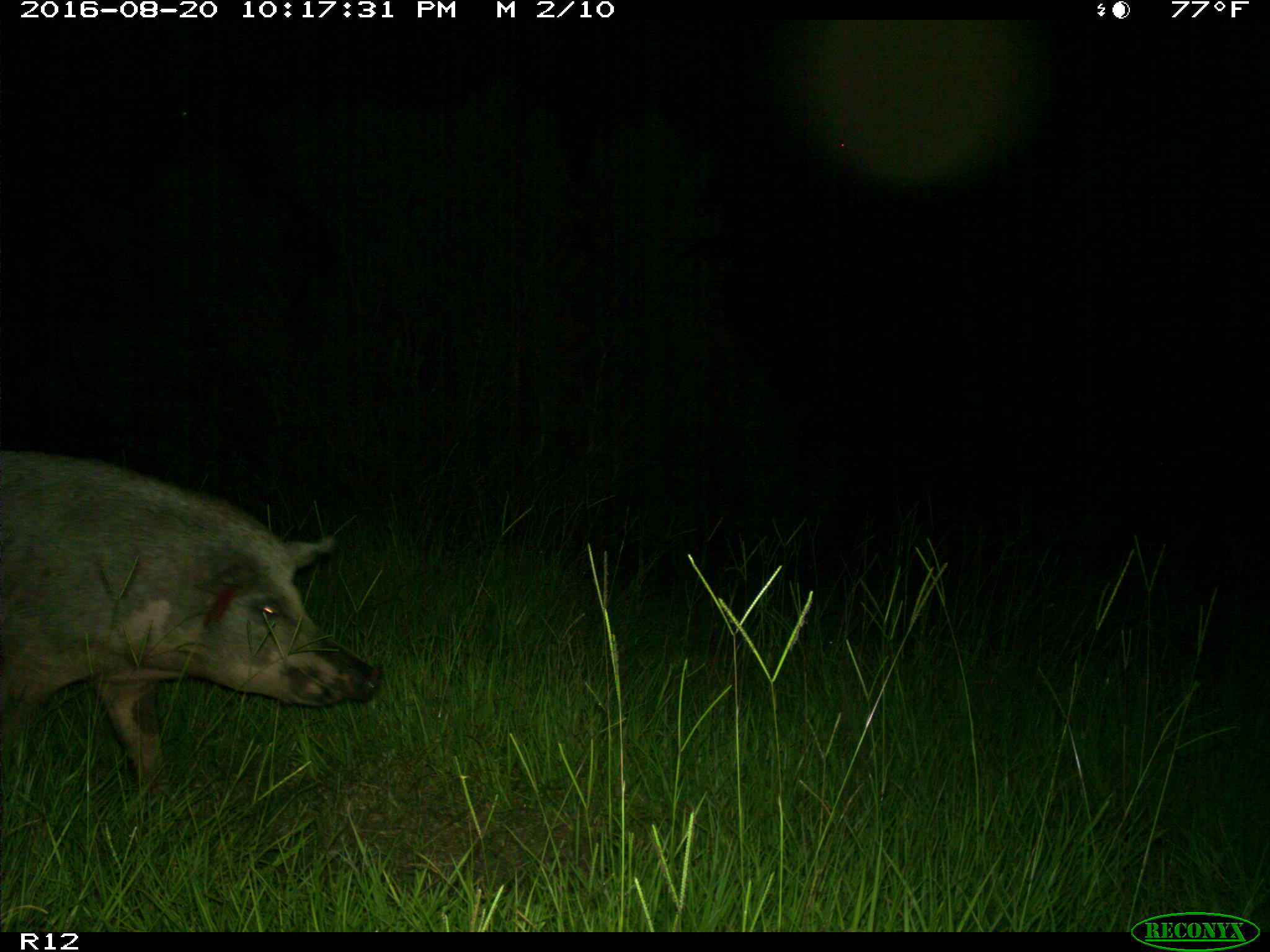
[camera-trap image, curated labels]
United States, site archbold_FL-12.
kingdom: Animalia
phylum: Chordata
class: Mammalia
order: Artiodactyla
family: Suidae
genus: Sus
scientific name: Sus scrofa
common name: wild boar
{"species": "Sus scrofa (wild boar)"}